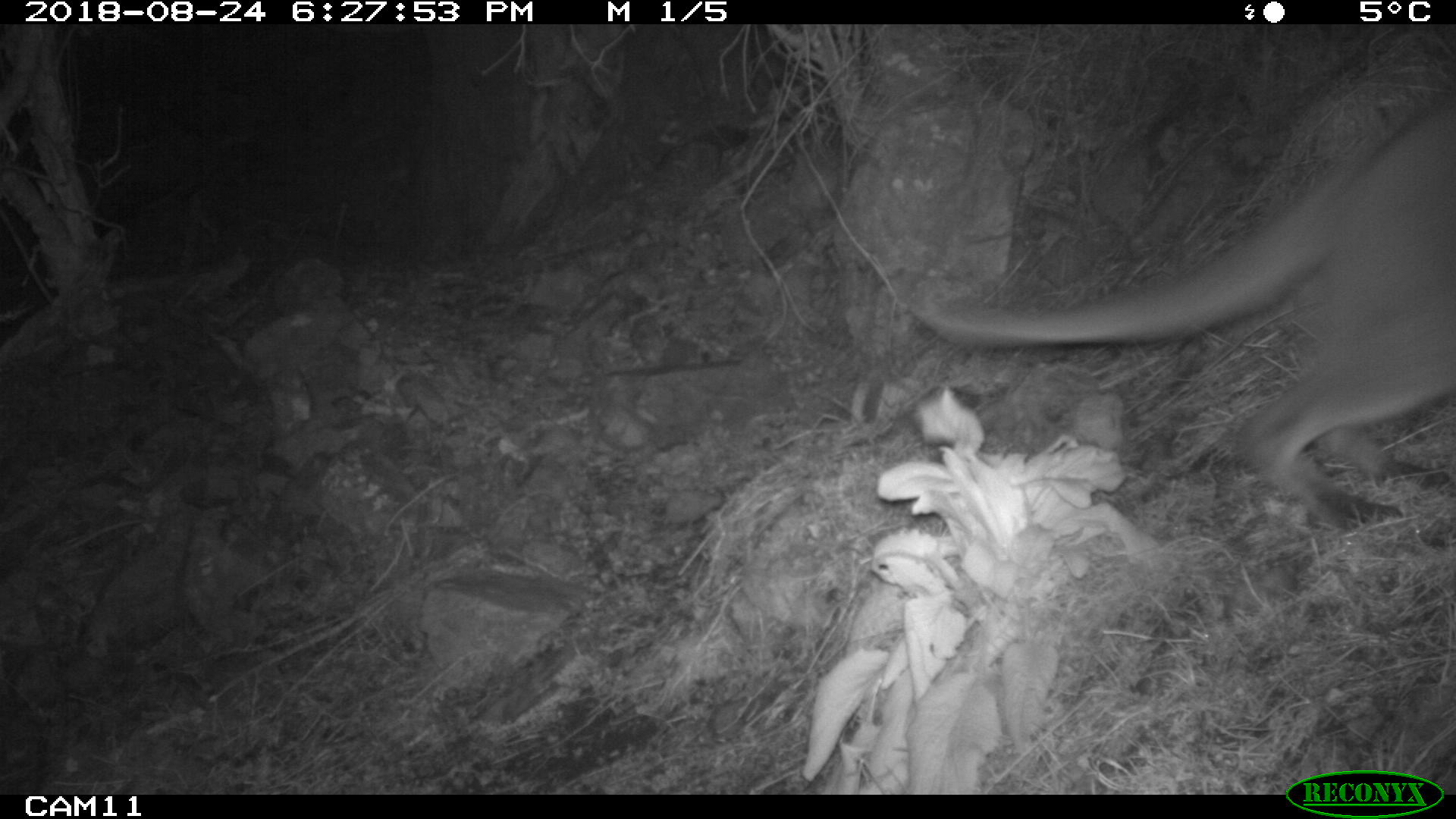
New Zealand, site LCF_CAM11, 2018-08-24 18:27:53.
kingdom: Animalia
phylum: Chordata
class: Mammalia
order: Diprotodontia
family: Macropodidae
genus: Notamacropus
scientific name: Notamacropus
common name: wallaby